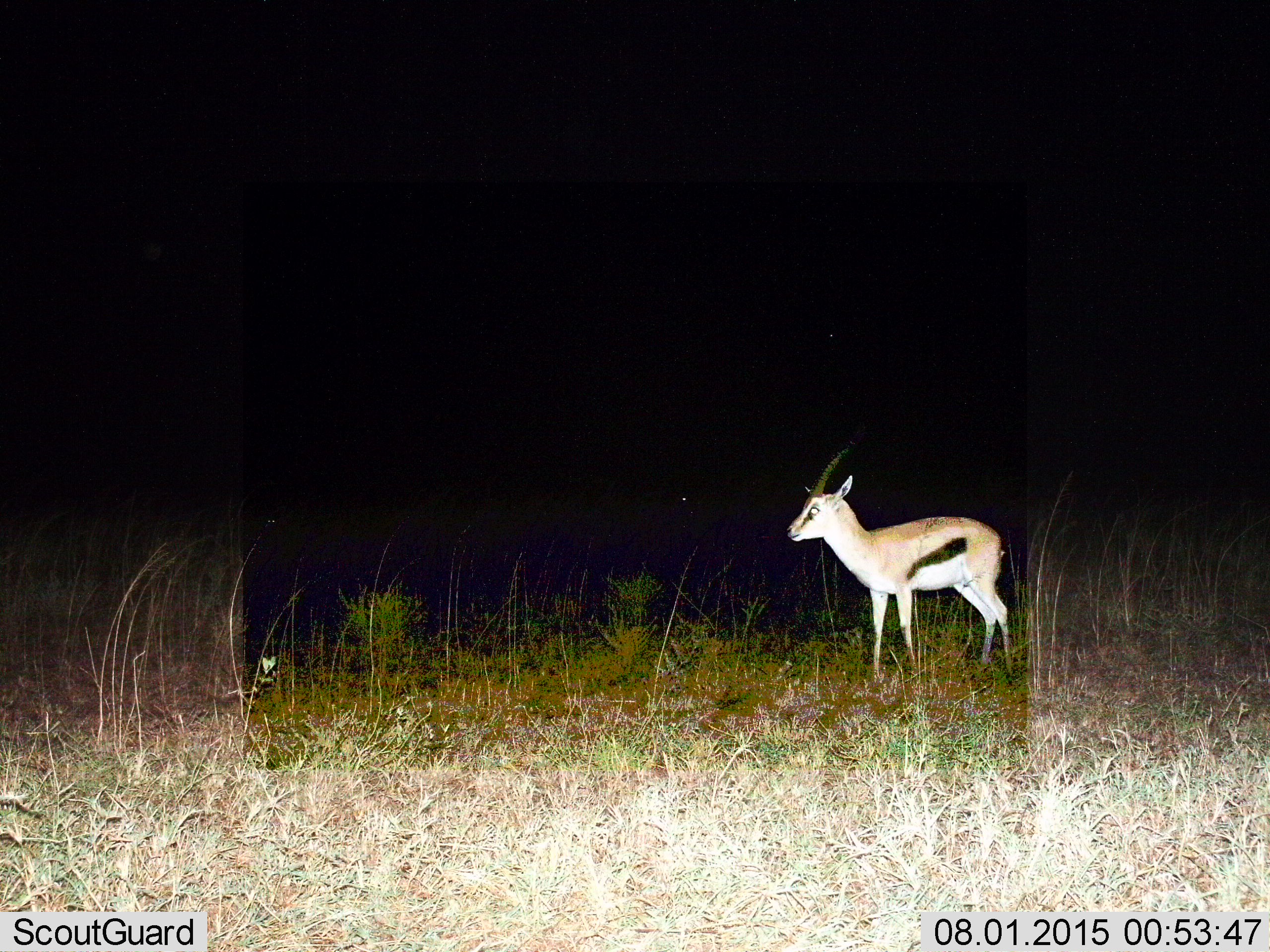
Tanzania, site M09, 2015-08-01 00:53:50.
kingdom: Animalia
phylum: Chordata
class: Mammalia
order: Artiodactyla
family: Bovidae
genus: Eudorcas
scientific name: Eudorcas thomsonii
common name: thomson's gazelle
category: gazellethomsons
Gazellethomsons (thomson's gazelle) (Eudorcas thomsonii), count 1. Behavior (volunteer vote fractions): standing 100%, resting 0%, moving 11%, interacting 0%. Young present (vote fraction): 11%. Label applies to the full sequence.